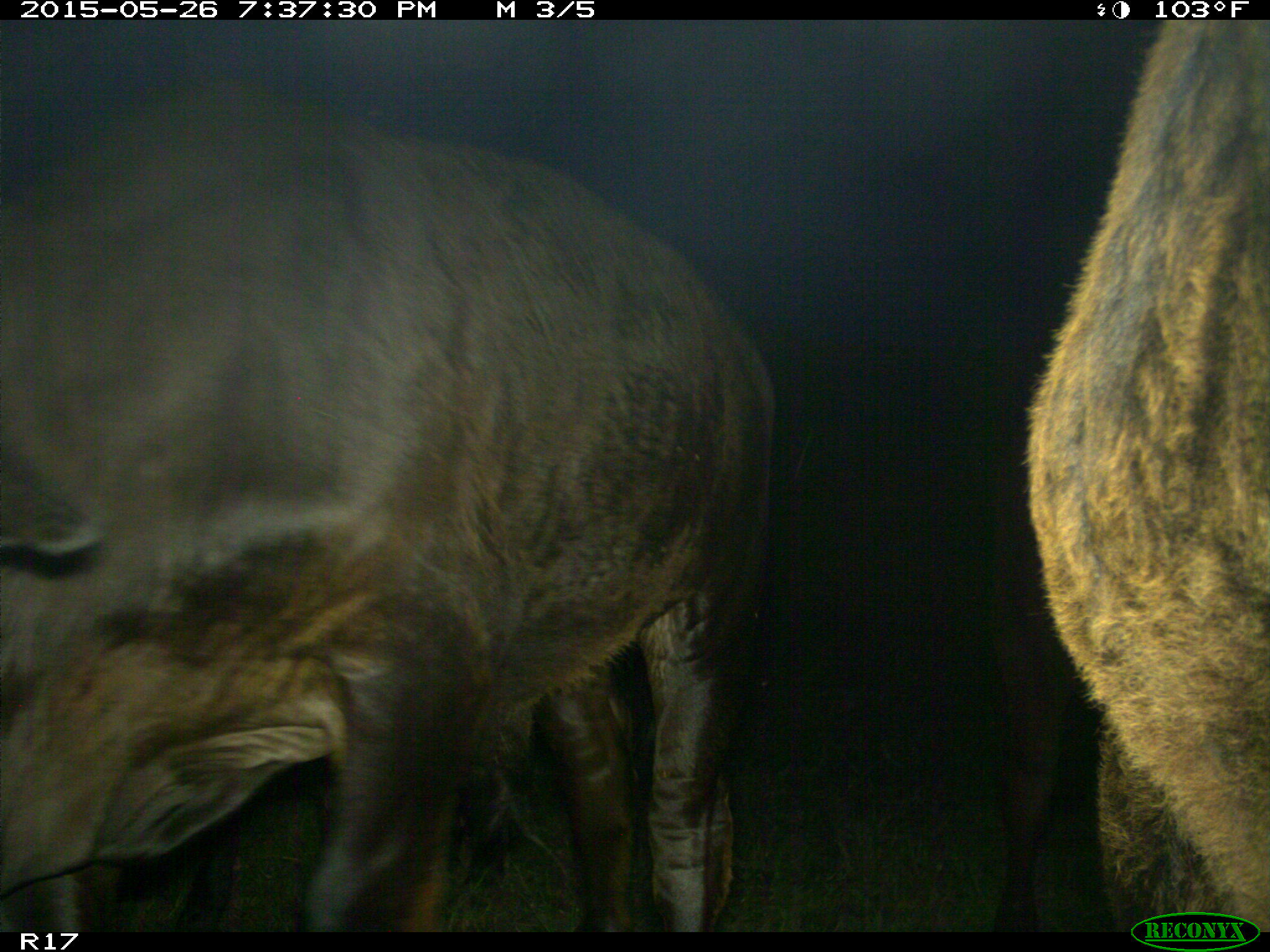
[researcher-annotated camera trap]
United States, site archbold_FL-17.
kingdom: Animalia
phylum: Chordata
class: Mammalia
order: Artiodactyla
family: Bovidae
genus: Bos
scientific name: Bos taurus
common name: domestic cow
Bos taurus (domestic cow).